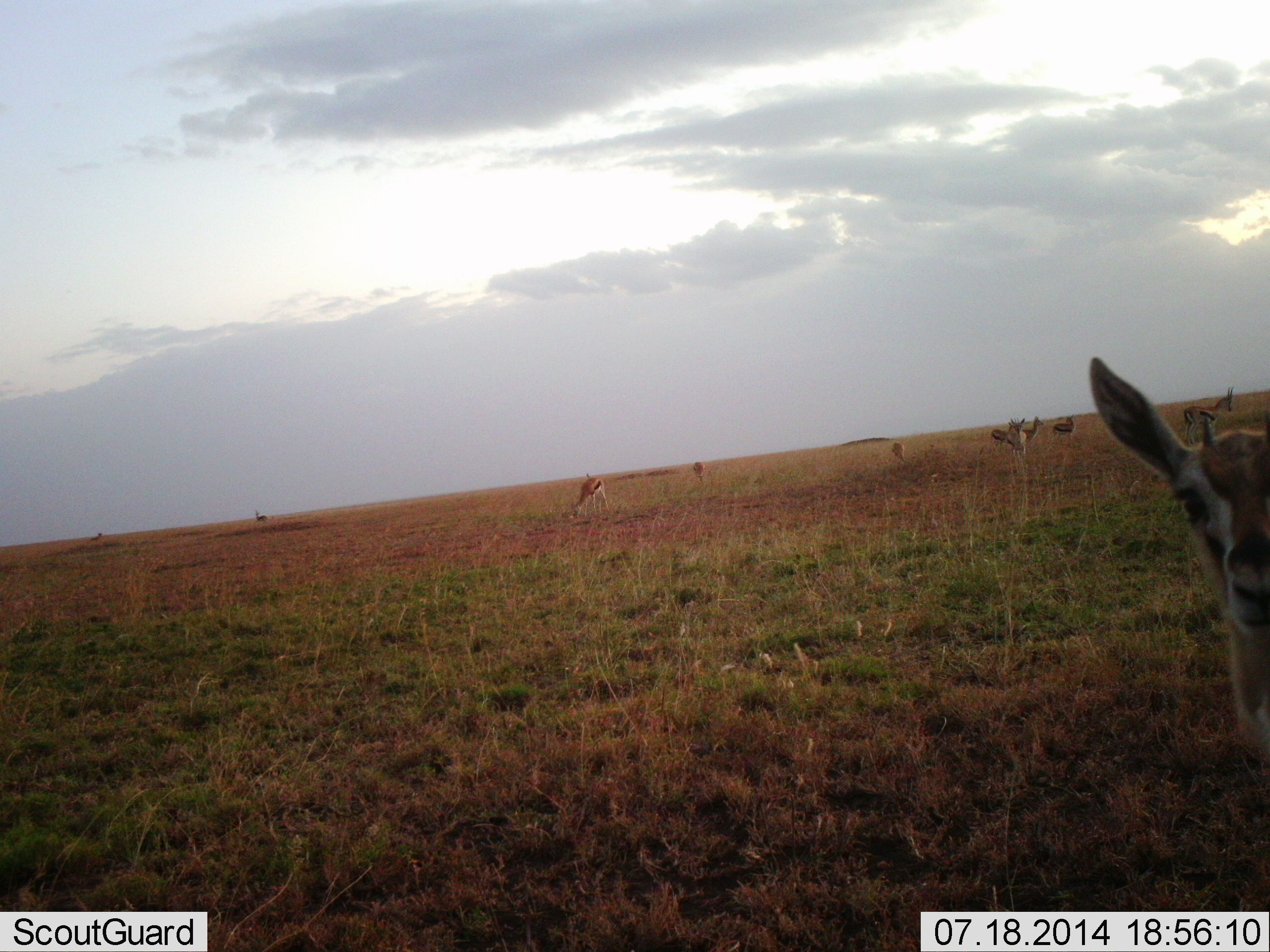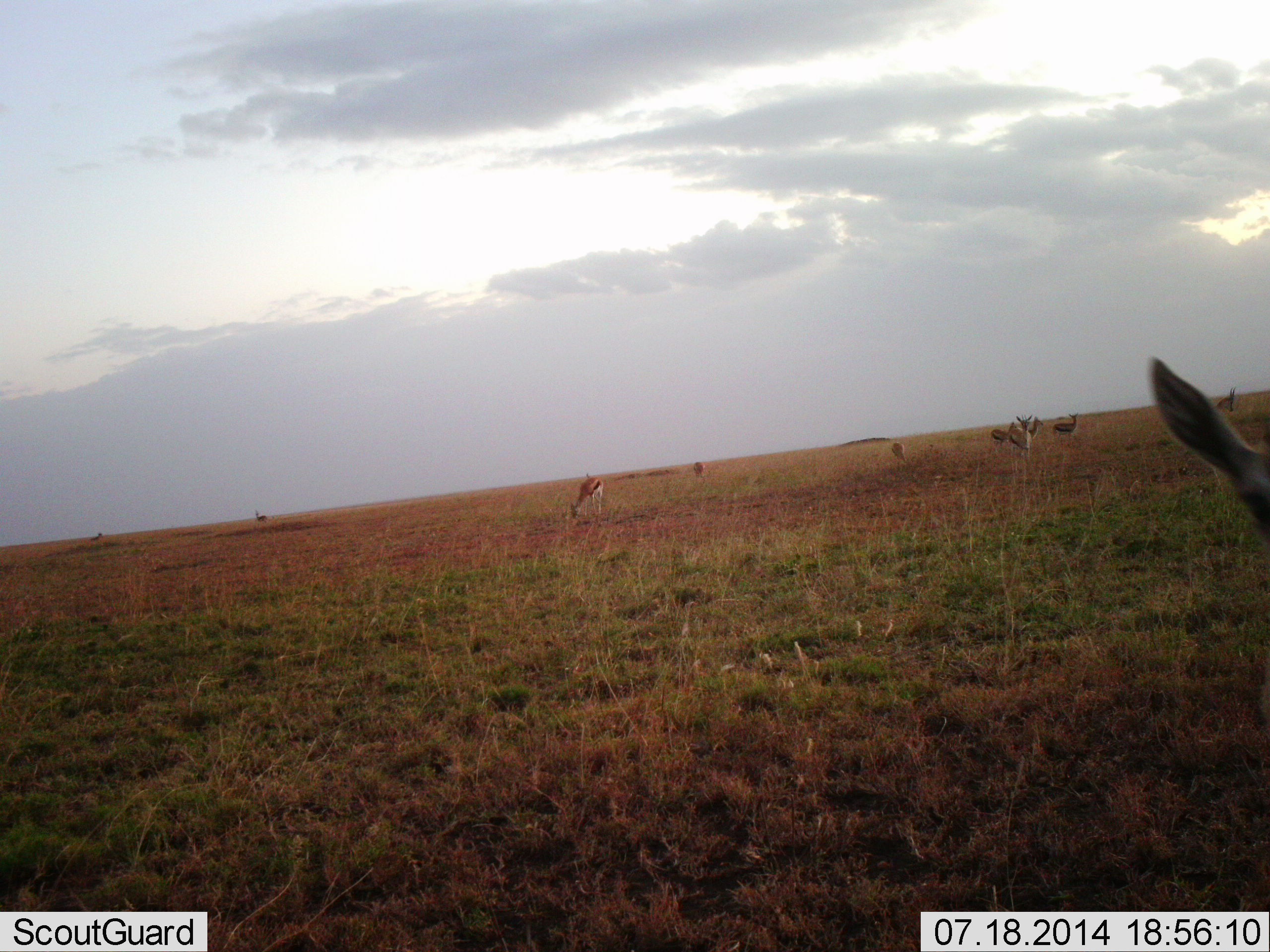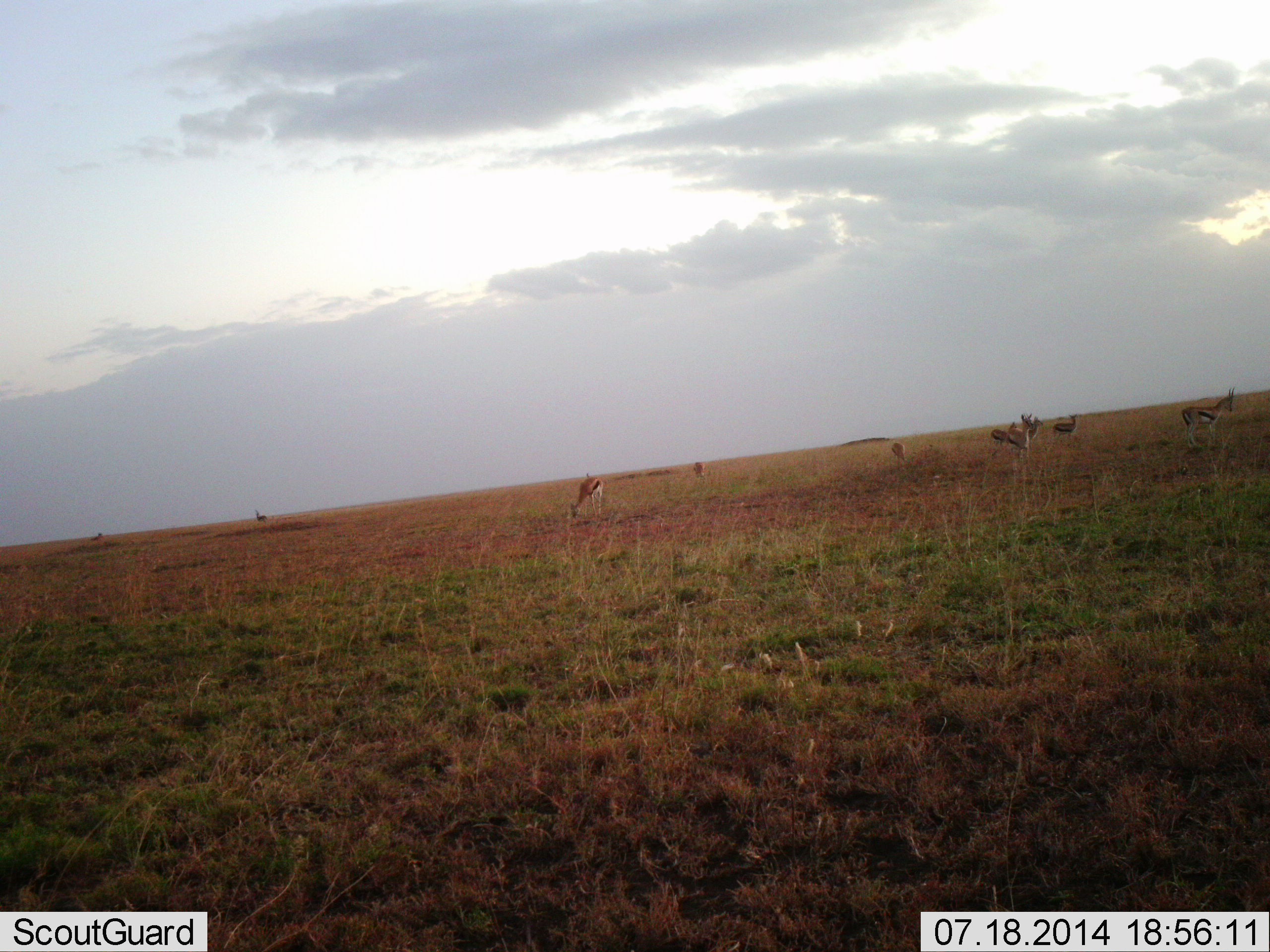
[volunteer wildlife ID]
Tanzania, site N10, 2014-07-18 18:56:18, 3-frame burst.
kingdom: Animalia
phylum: Chordata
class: Mammalia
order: Artiodactyla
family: Bovidae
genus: Eudorcas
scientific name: Eudorcas thomsonii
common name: thomson's gazelle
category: gazellethomsons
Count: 10.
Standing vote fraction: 60%.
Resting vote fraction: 10%.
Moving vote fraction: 20%.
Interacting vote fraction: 0%.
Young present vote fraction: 0%.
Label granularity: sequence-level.